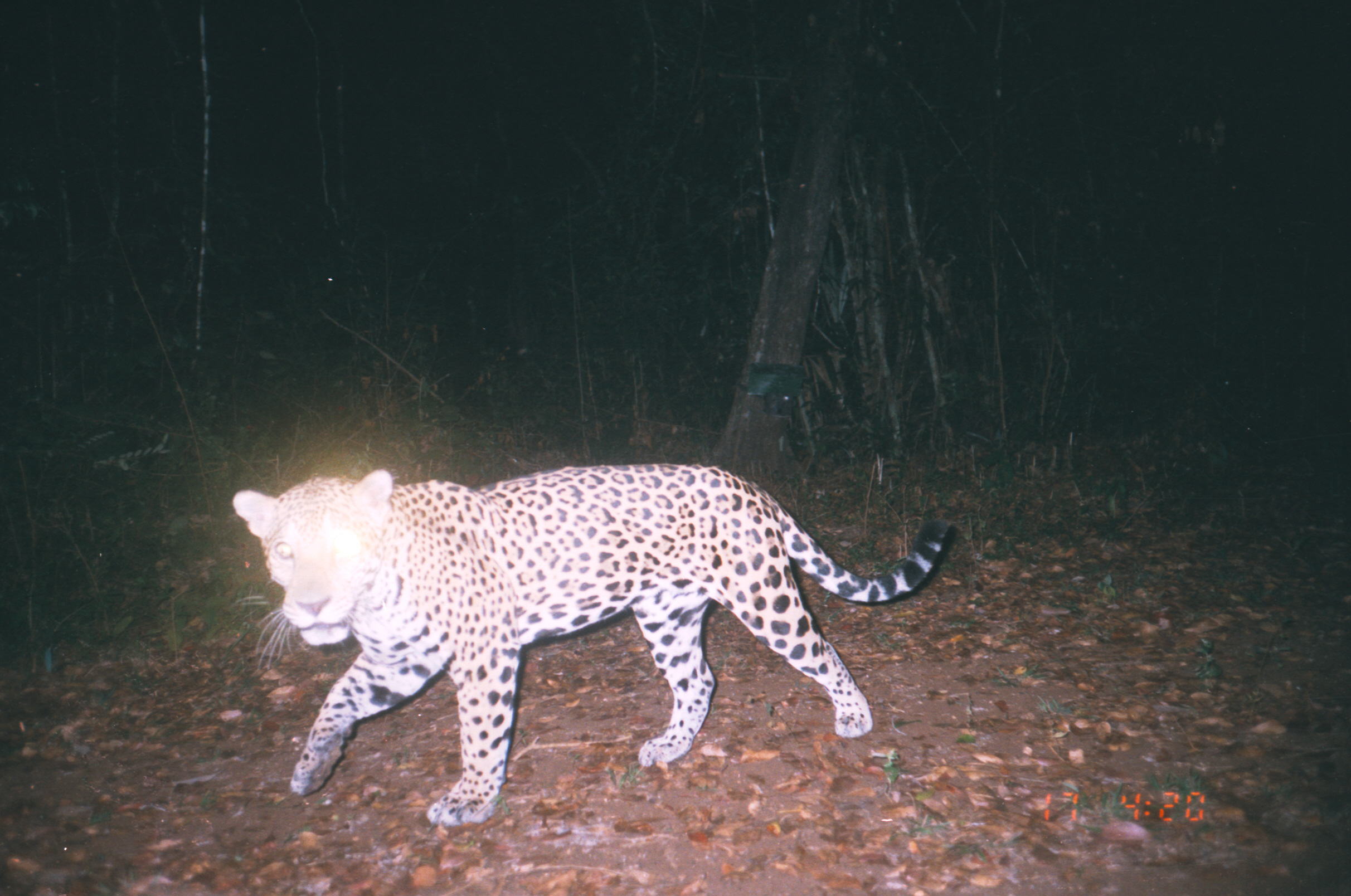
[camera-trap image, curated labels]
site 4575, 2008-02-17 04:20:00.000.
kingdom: Animalia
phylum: Chordata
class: Mammalia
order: Carnivora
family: Felidae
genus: Panthera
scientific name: Panthera onca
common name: jaguar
Panthera onca (jaguar).